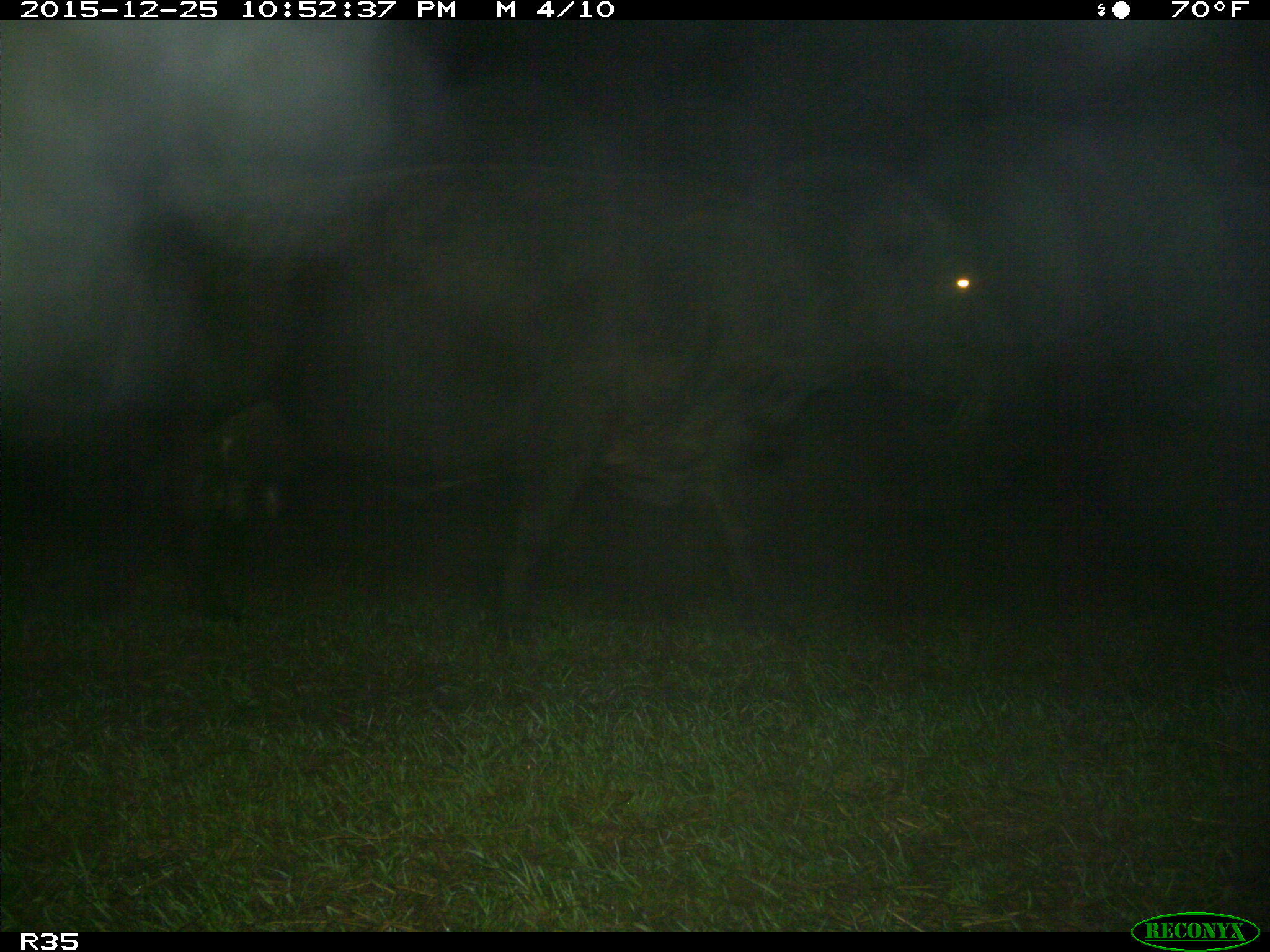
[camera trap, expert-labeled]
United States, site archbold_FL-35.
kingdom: Animalia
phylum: Chordata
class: Mammalia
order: Artiodactyla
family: Bovidae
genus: Bos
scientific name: Bos taurus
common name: domestic cow